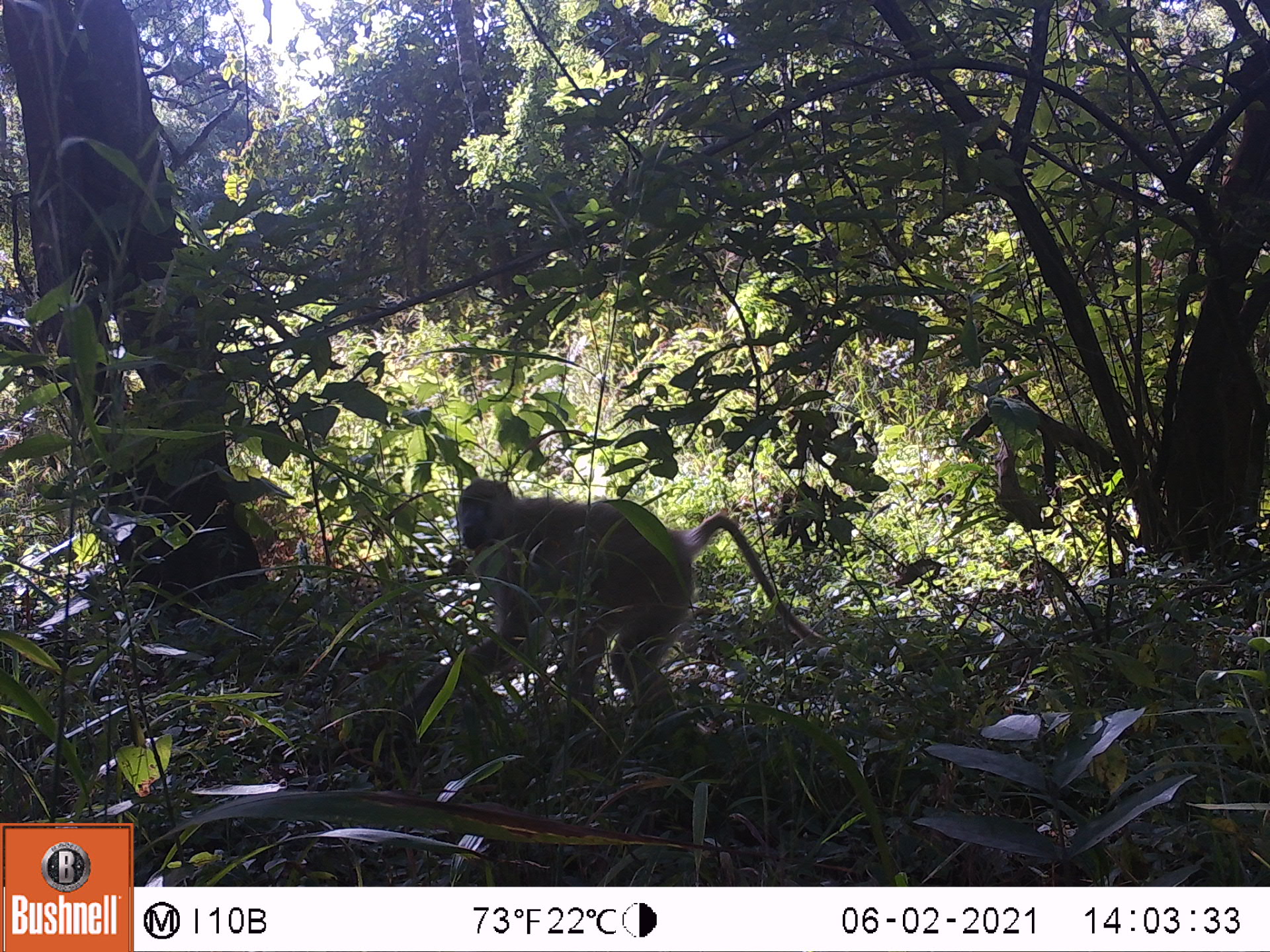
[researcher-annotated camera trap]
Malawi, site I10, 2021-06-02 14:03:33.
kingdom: Animalia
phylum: Chordata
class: Mammalia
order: Primates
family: Cercopithecidae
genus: Papio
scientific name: Papio cynocephalus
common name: yellow baboon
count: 1